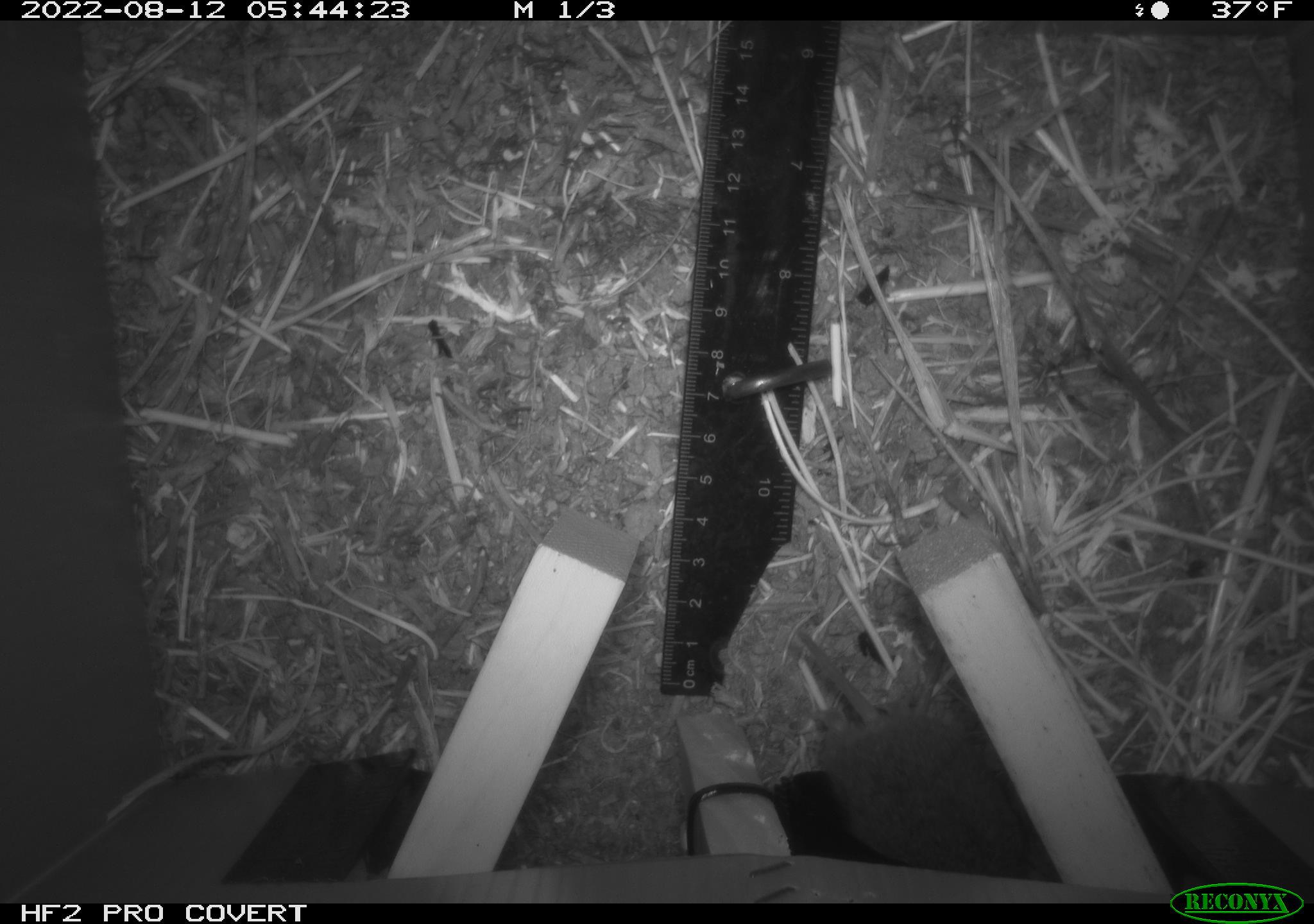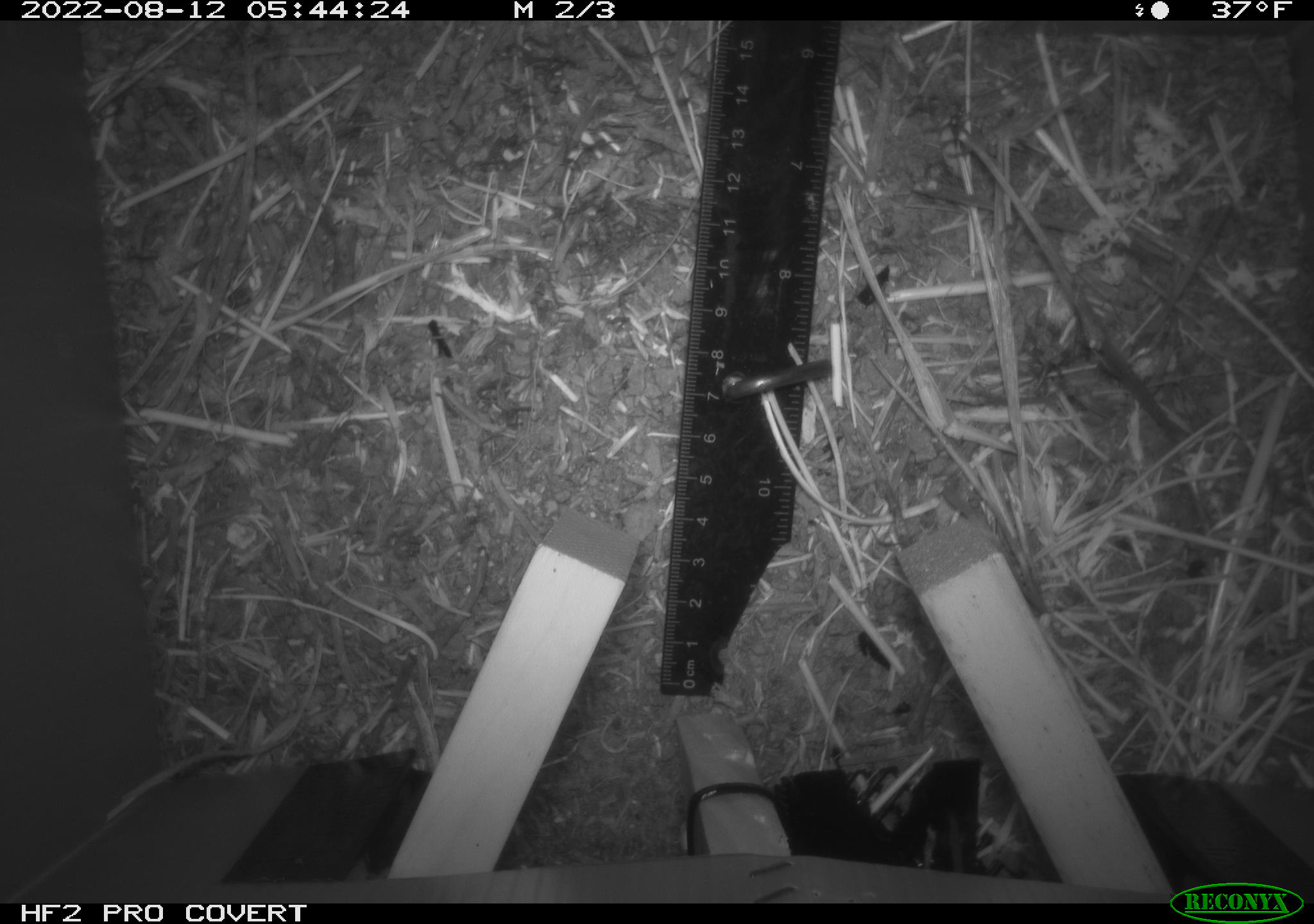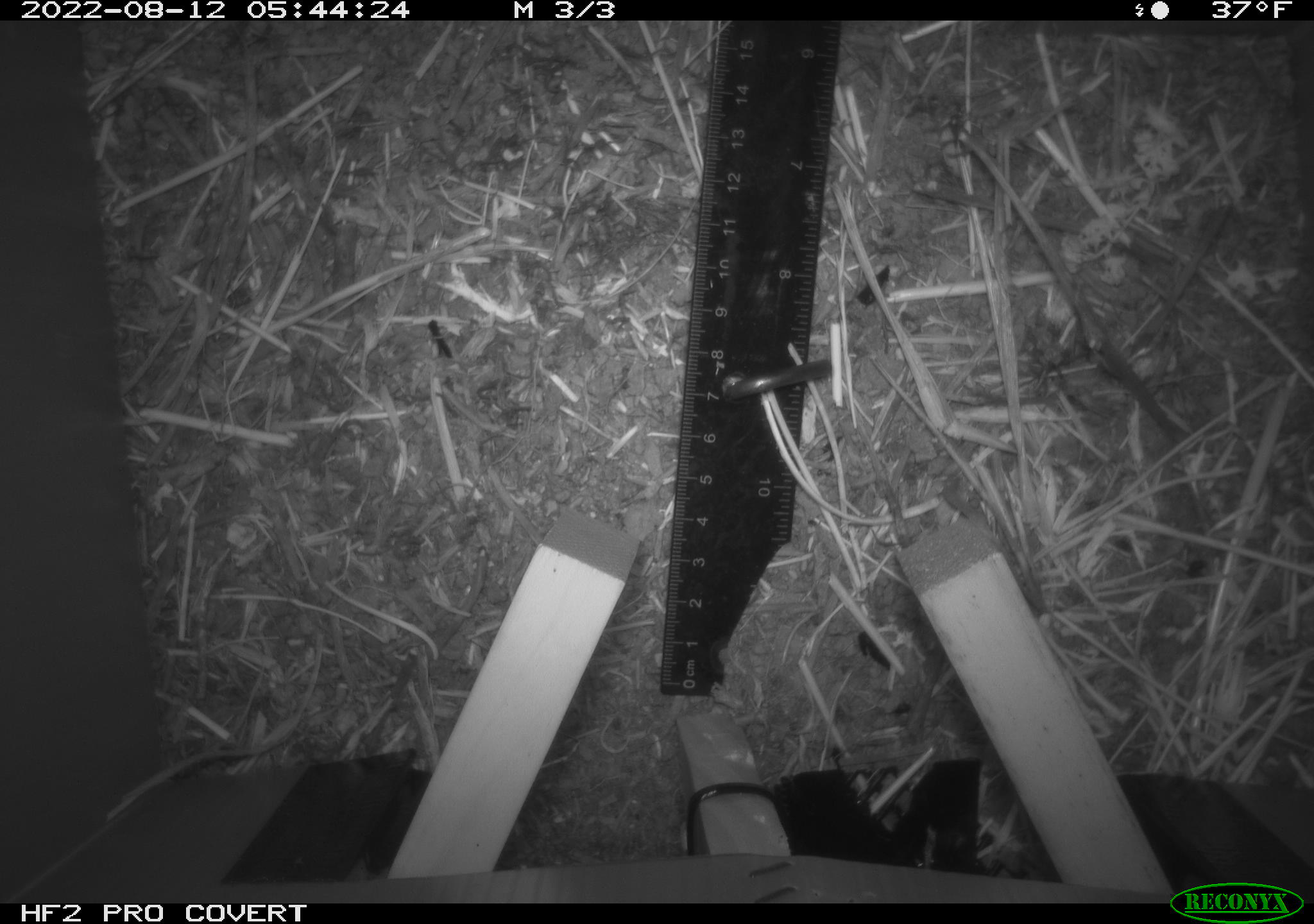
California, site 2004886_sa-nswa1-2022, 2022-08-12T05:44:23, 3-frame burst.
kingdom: Animalia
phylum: Chordata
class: Mammalia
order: Rodentia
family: Cricetidae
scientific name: Cricetidae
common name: hamsters, voles, lemmings, and allies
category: cricetidae family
Cricetidae family (hamsters, voles, lemmings, and allies) (Cricetidae).